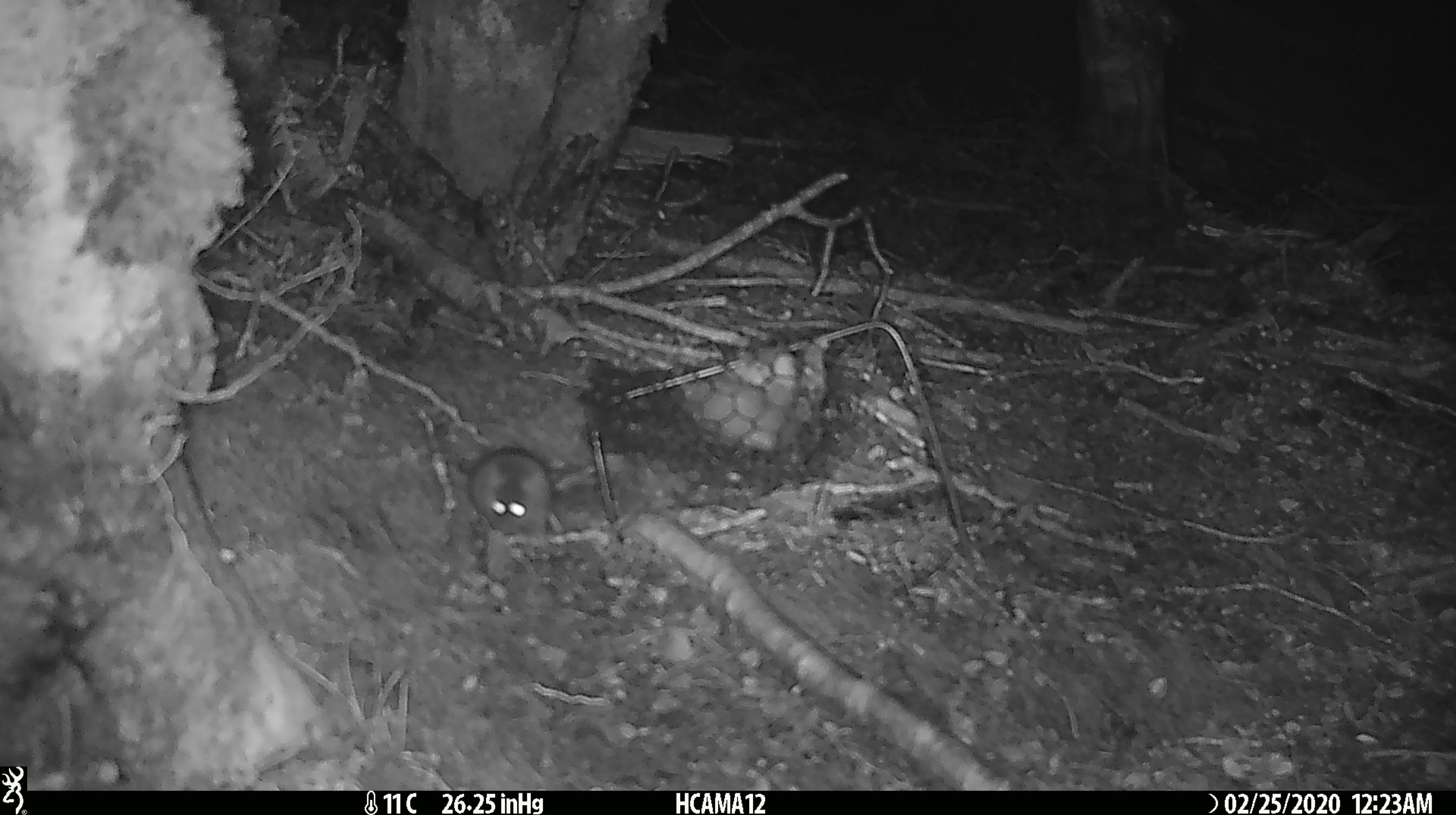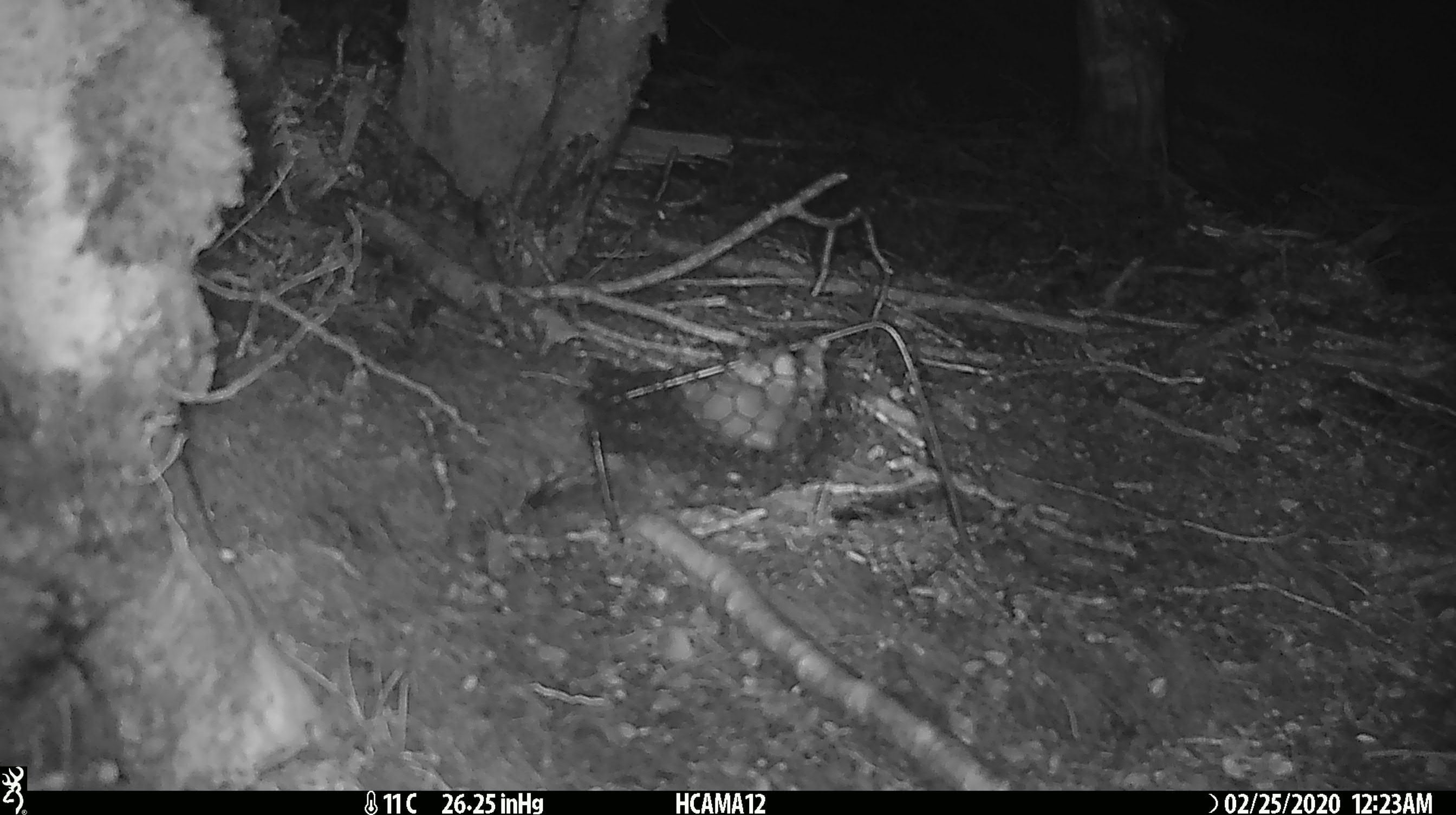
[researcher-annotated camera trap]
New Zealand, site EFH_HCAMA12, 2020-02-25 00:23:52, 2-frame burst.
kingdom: Animalia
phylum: Chordata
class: Mammalia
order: Rodentia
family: Muridae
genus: Mus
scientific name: Mus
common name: mouse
Mouse (Mus).